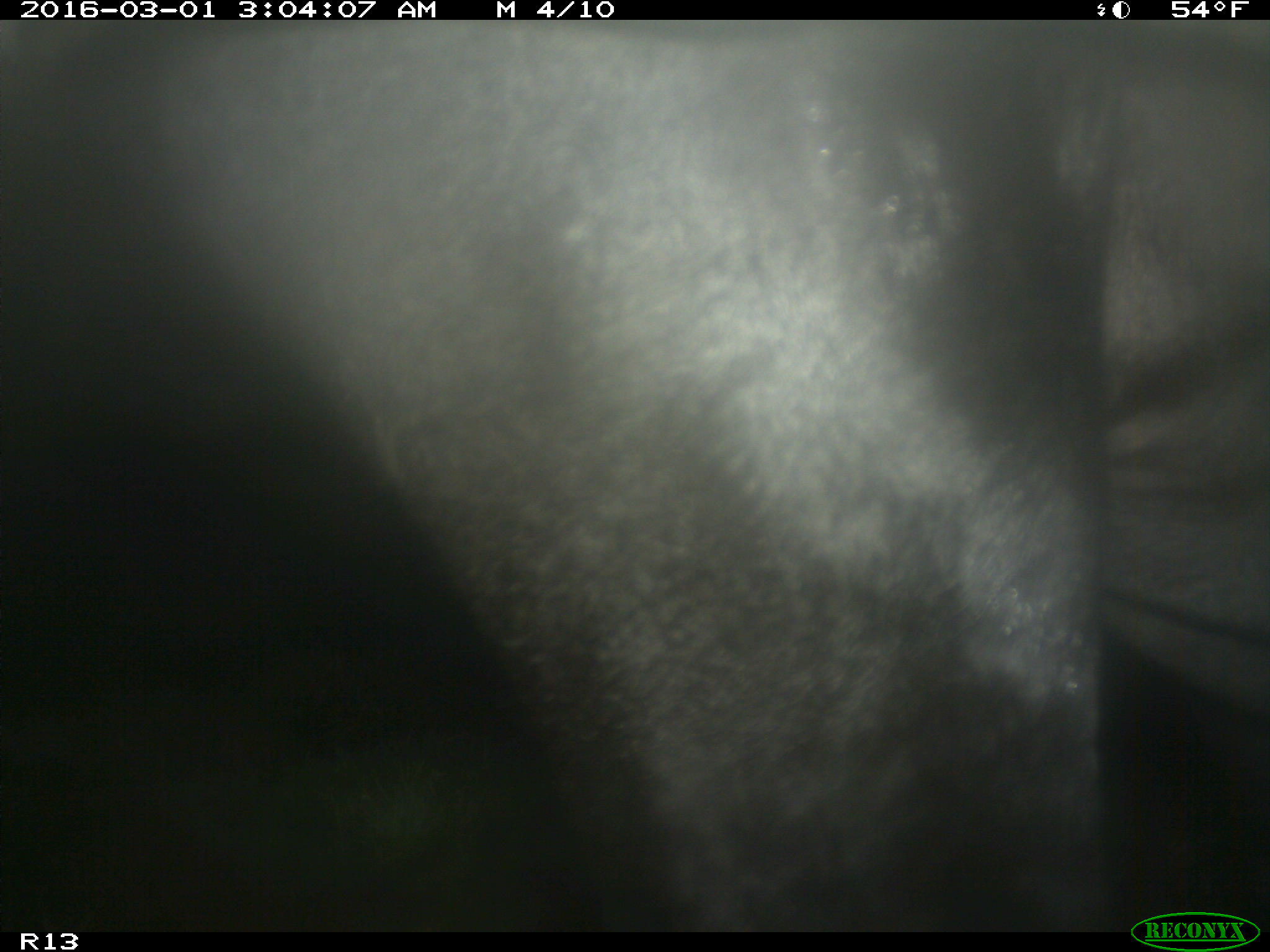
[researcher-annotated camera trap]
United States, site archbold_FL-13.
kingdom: Animalia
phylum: Chordata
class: Mammalia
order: Artiodactyla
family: Bovidae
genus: Bos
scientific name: Bos taurus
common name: domestic cow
Bos taurus (domestic cow).